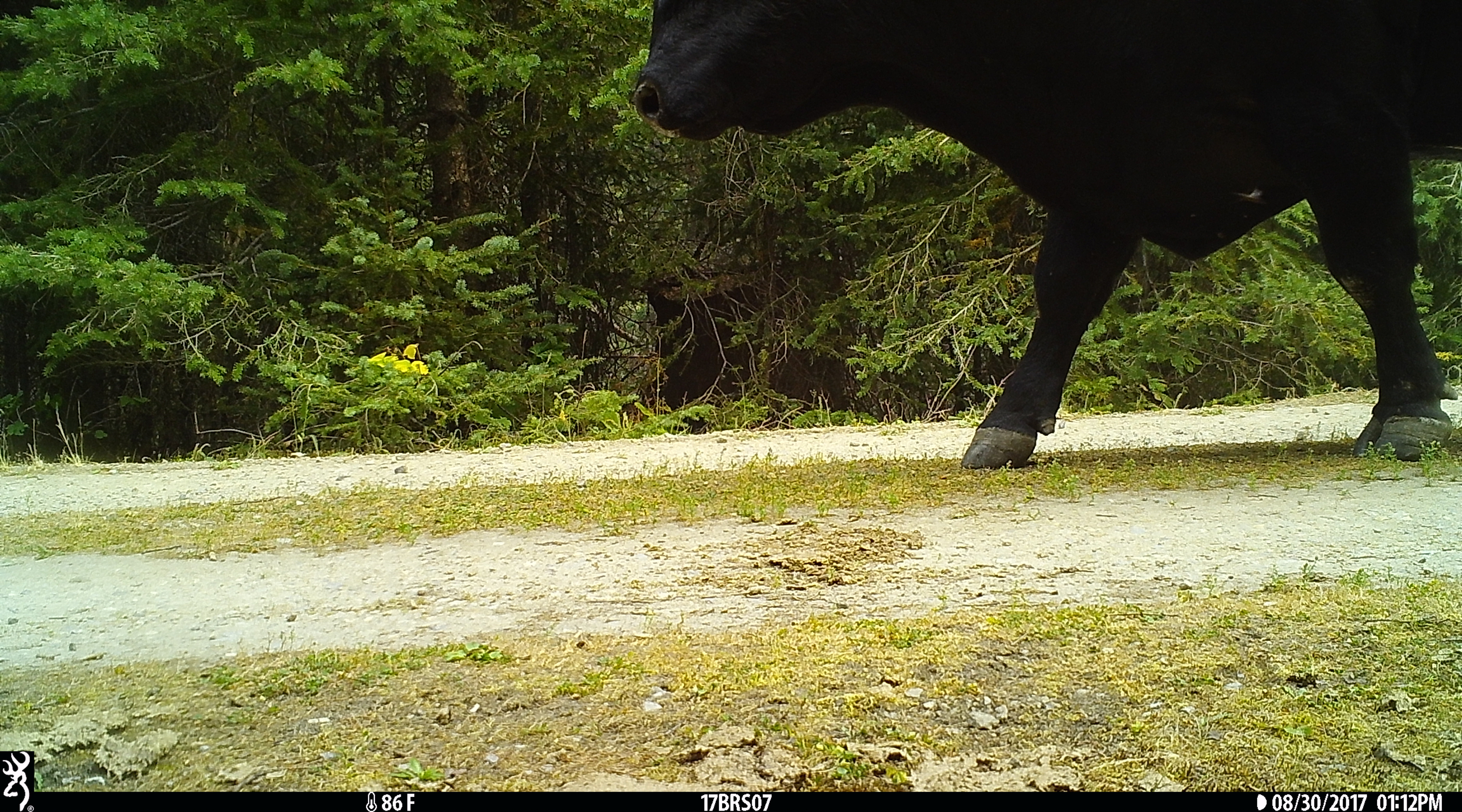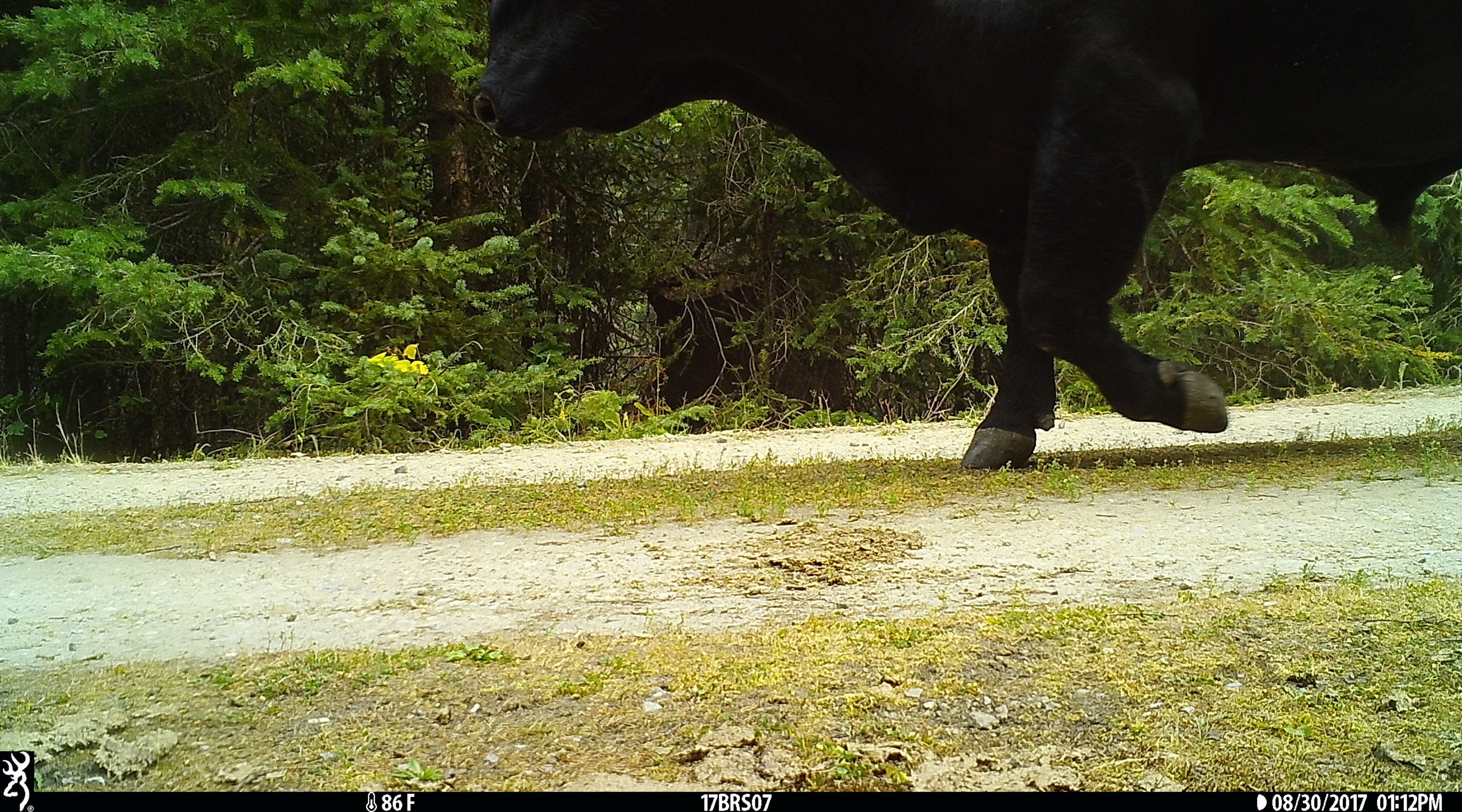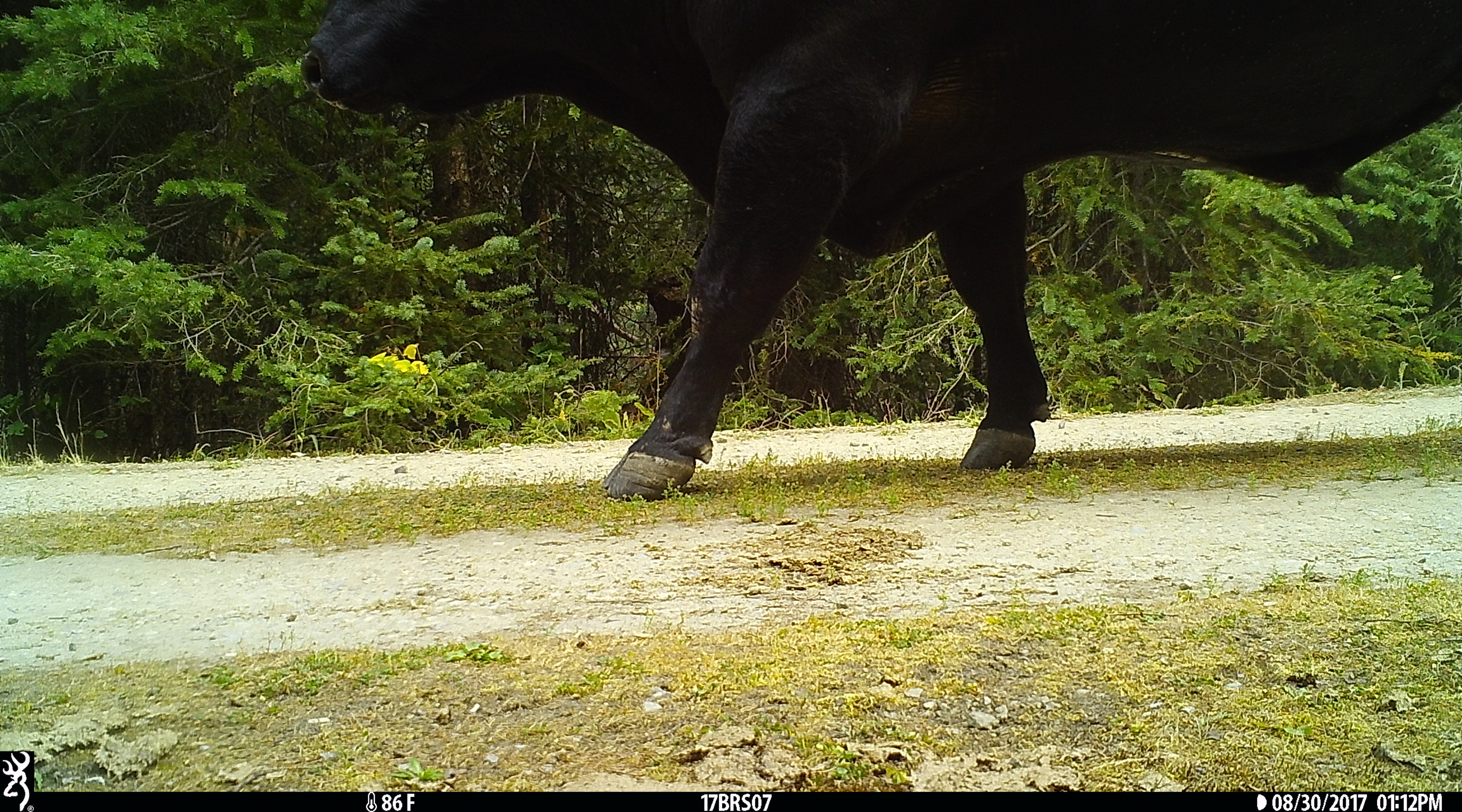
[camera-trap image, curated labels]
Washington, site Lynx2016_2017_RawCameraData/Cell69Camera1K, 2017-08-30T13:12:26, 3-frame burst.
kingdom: Animalia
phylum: Chordata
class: Mammalia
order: Artiodactyla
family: Bovidae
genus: Bos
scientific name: Bos taurus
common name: domestic cattle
Domestic cattle (Bos taurus). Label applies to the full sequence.